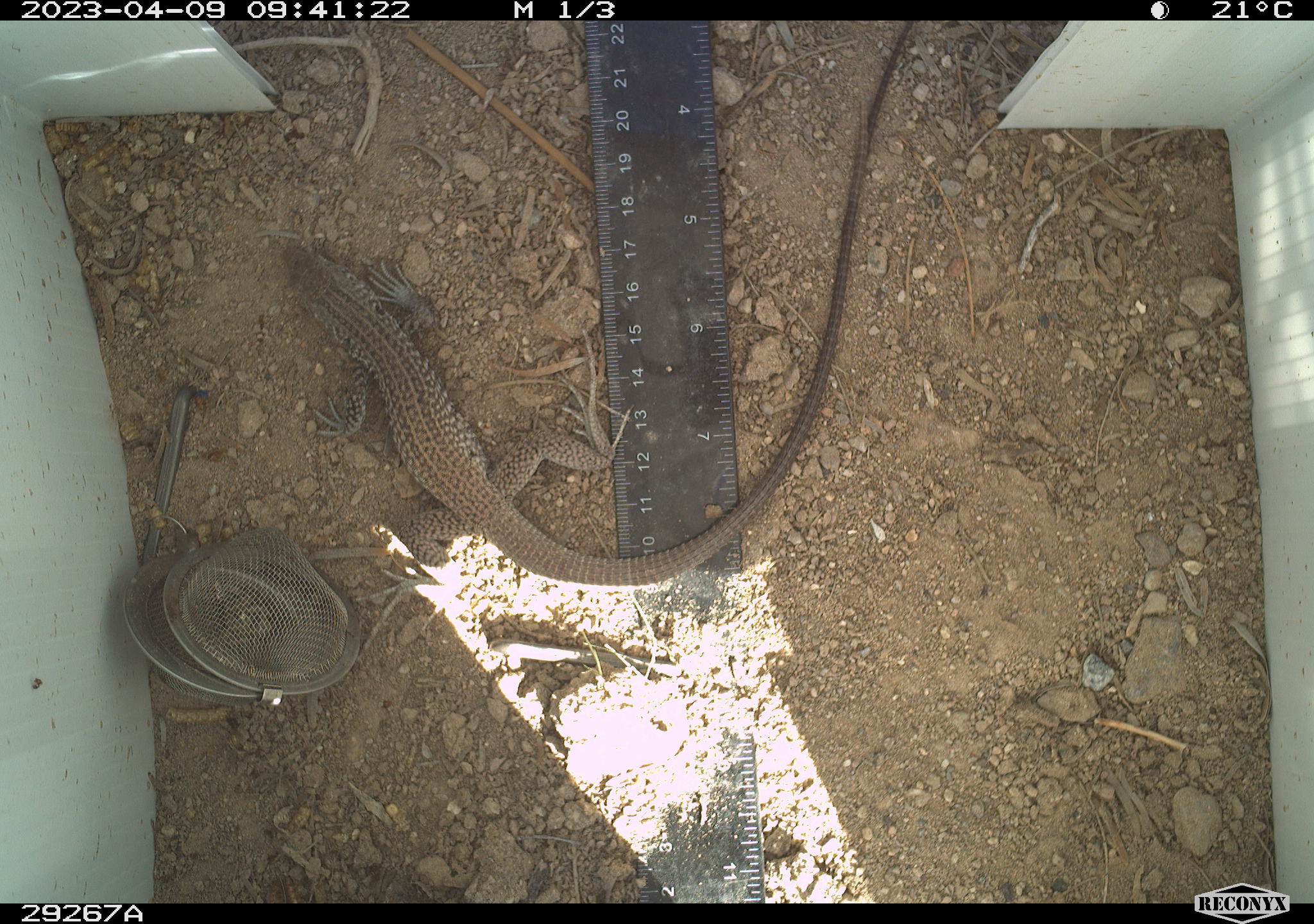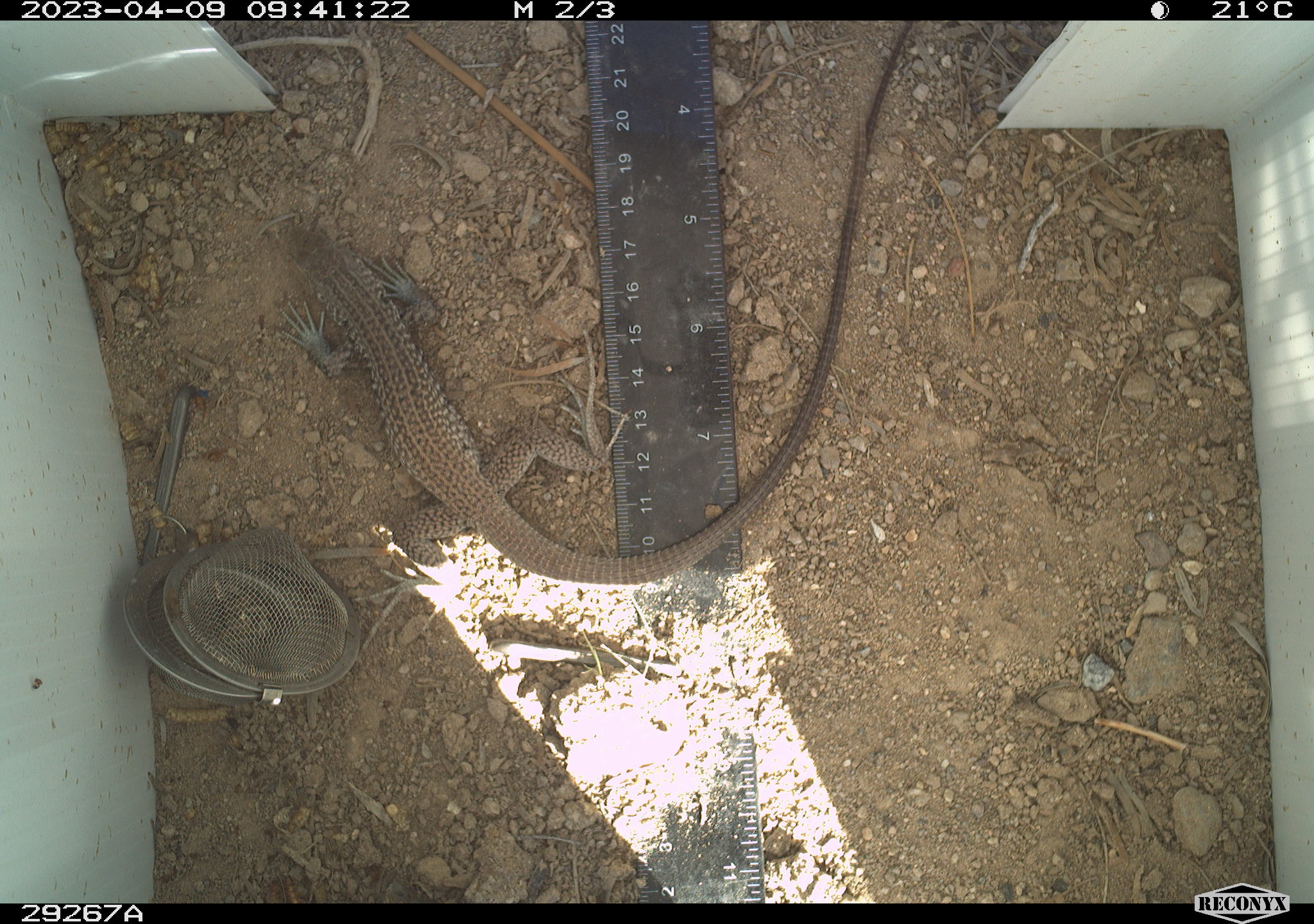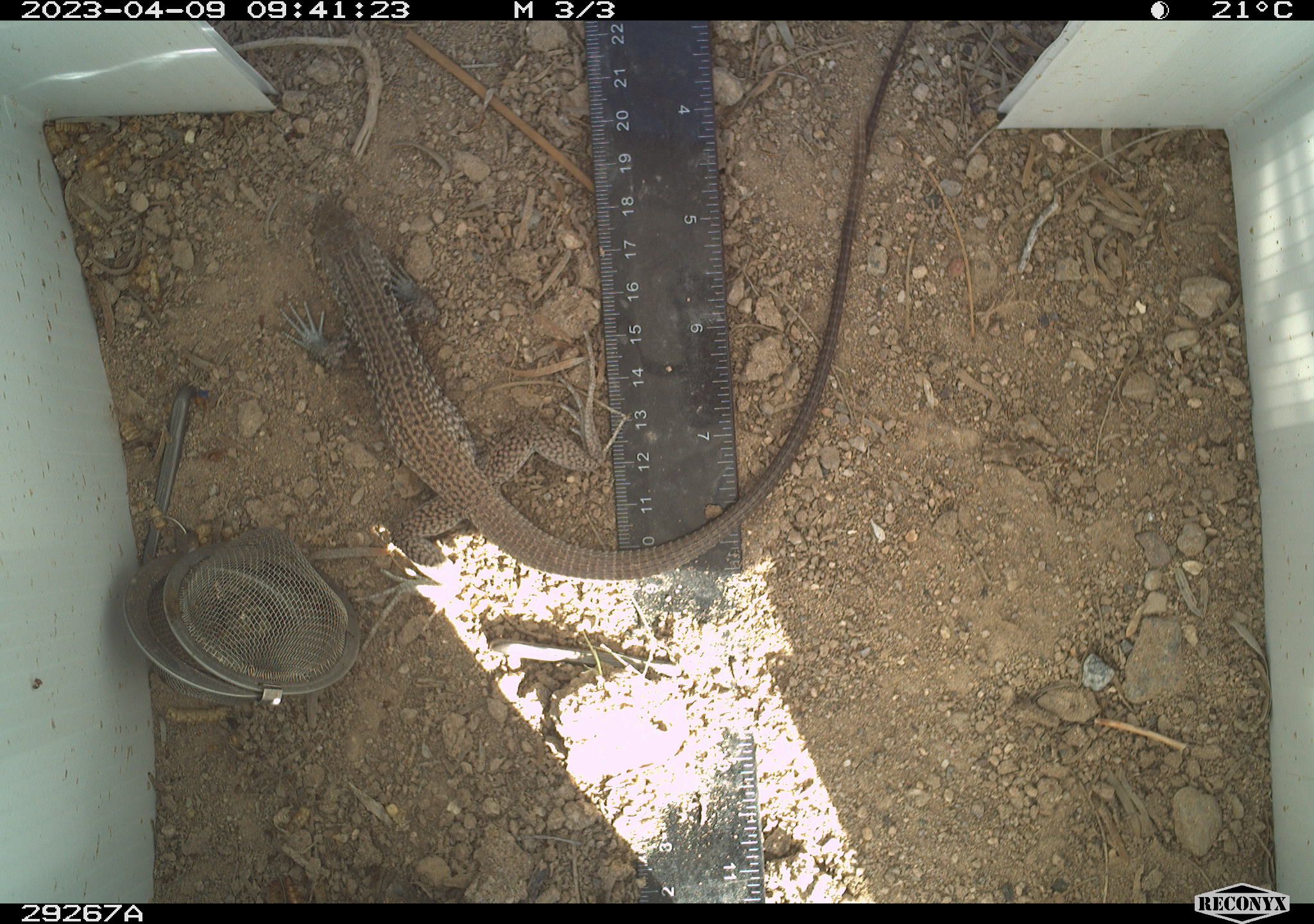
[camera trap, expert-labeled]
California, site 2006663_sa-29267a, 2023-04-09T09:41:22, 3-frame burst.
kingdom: Animalia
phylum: Chordata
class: Reptilia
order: Squamata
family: Teiidae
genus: Aspidoscelis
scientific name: Aspidoscelis tigris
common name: western whiptail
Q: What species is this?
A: Western whiptail (Aspidoscelis tigris).